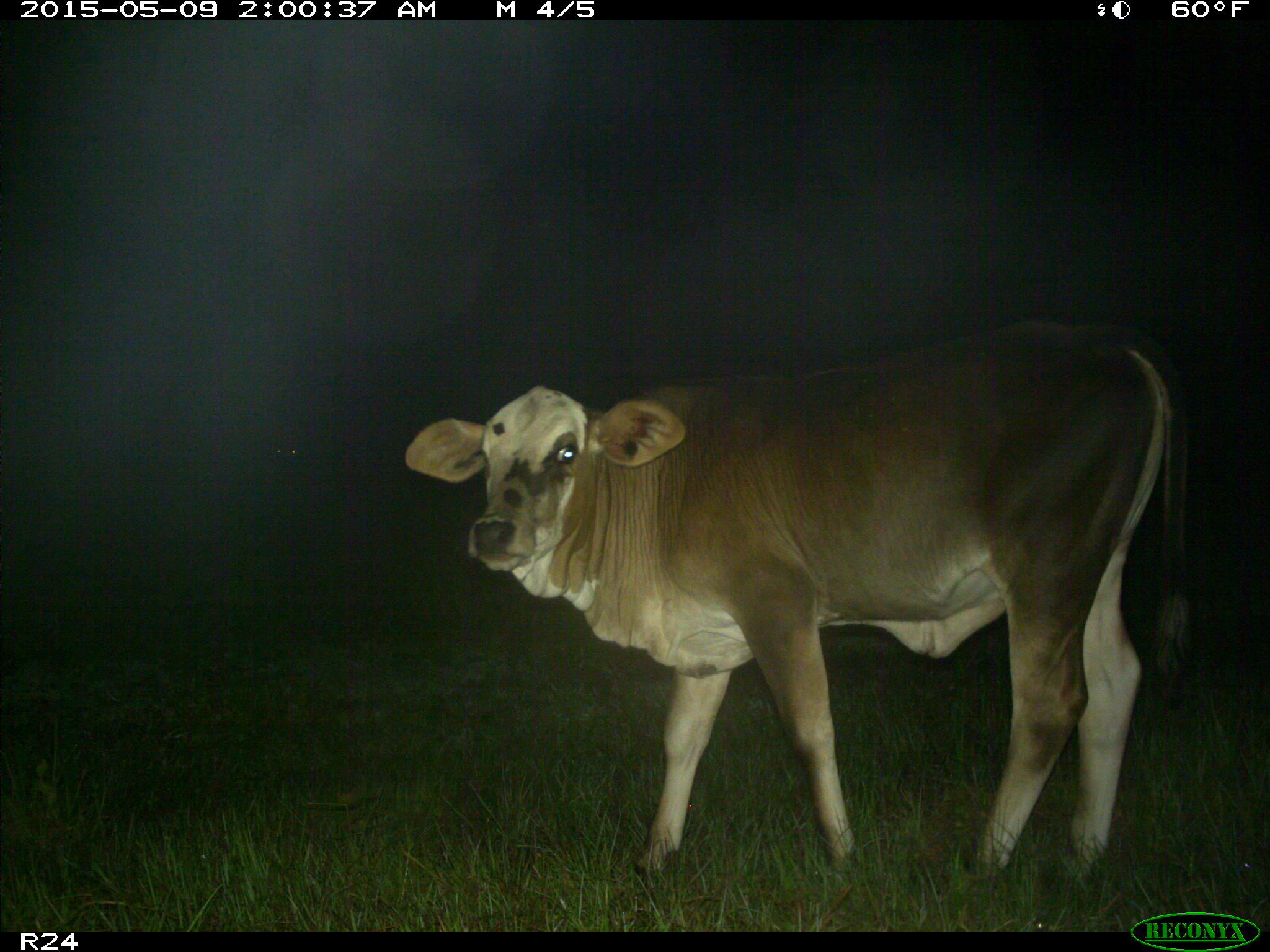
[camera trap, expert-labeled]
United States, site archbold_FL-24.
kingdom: Animalia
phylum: Chordata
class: Mammalia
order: Artiodactyla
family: Bovidae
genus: Bos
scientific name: Bos taurus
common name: domestic cow